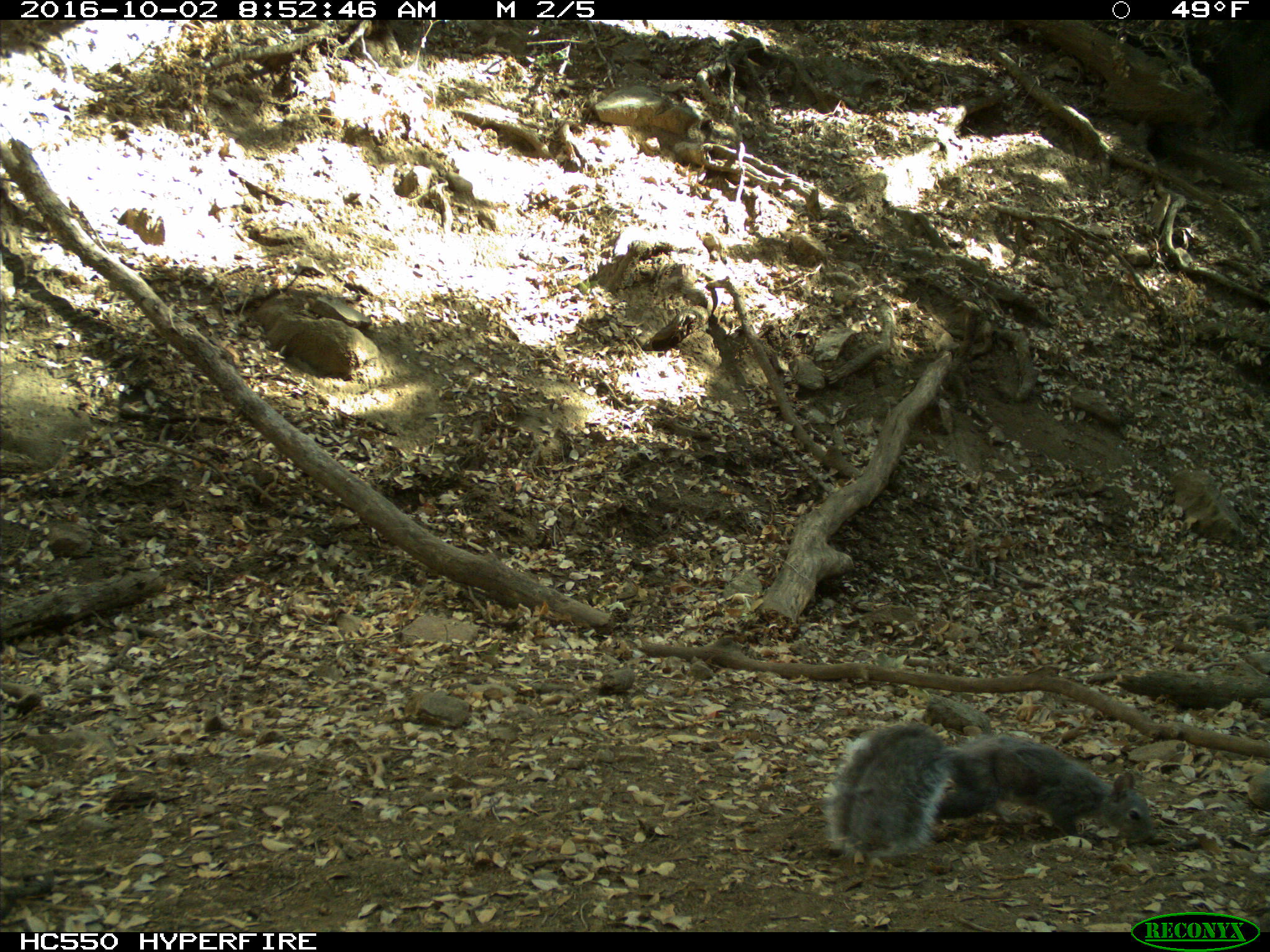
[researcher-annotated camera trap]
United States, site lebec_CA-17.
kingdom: Animalia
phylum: Chordata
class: Mammalia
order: Rodentia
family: Sciuridae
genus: Sciurus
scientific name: Sciurus carolinensis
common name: eastern gray squirrel